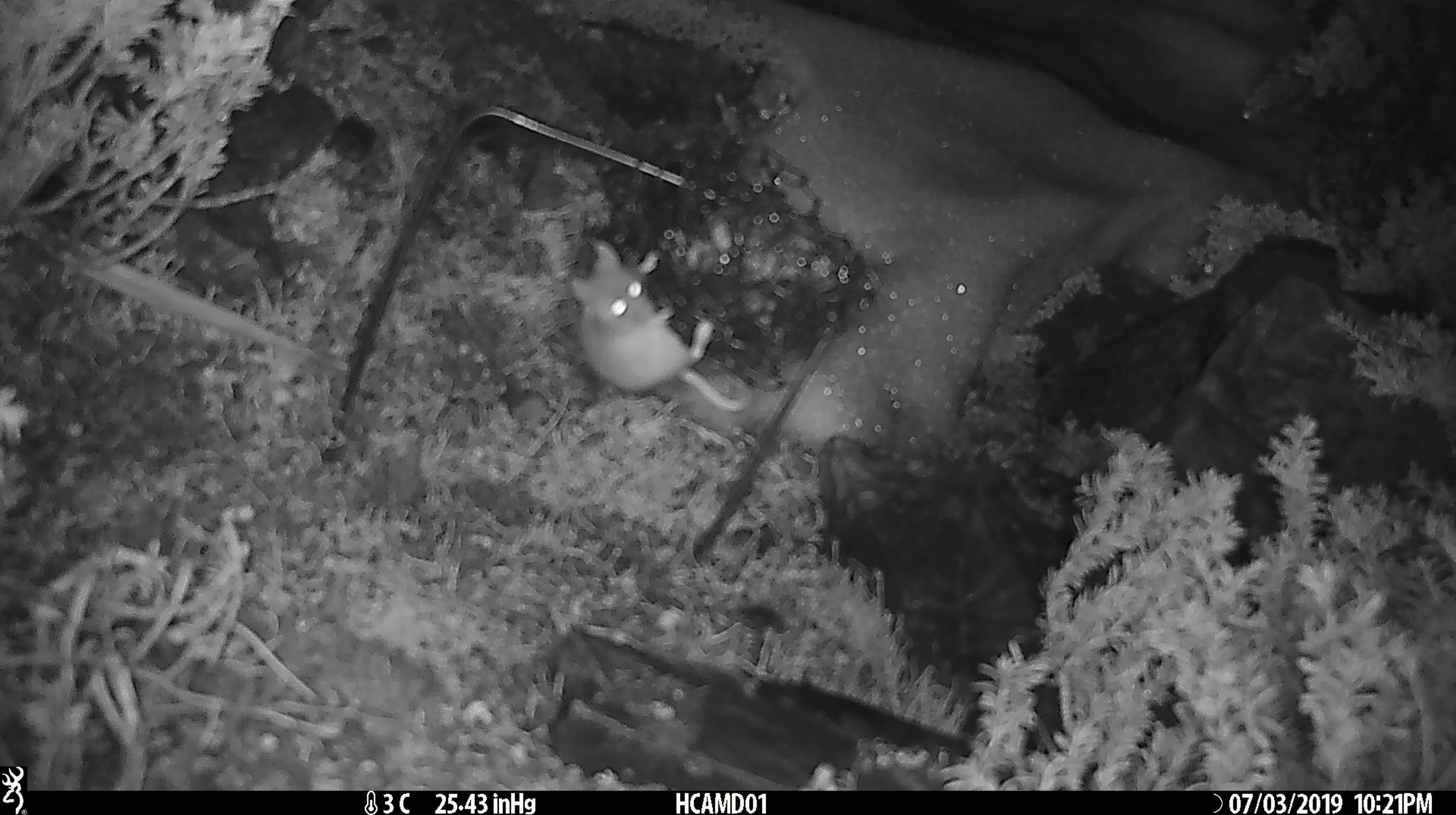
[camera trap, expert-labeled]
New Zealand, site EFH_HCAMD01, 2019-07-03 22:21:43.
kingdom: Animalia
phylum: Chordata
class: Mammalia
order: Rodentia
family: Muridae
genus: Mus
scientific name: Mus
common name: mouse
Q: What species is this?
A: Mouse (Mus).